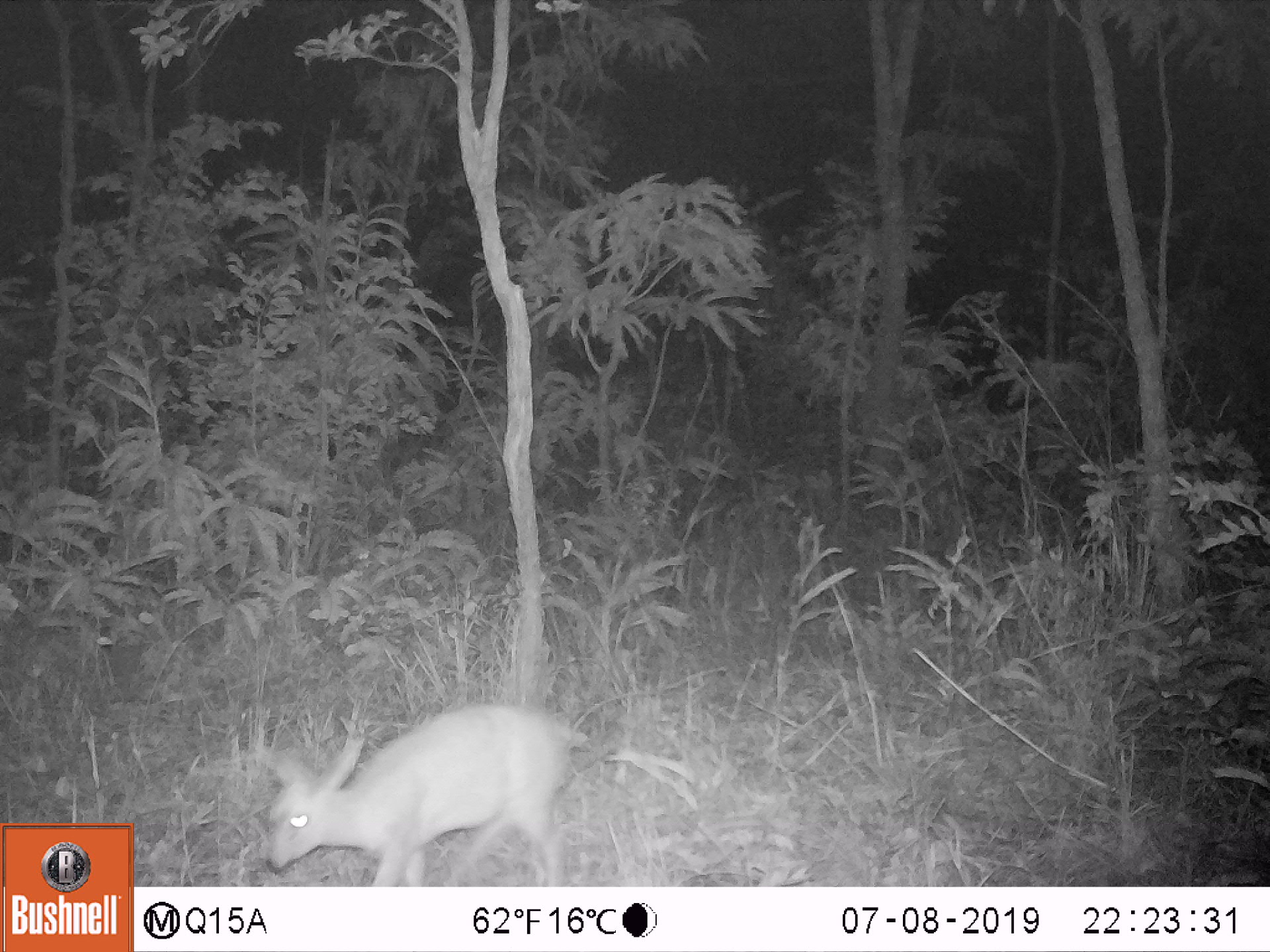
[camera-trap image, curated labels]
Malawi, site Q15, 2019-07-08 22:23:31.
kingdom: Animalia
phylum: Chordata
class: Mammalia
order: Artiodactyla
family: Bovidae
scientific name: Antilopinae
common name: small antelope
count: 1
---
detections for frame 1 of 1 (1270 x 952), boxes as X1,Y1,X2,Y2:
small antelope: 238,698,592,882